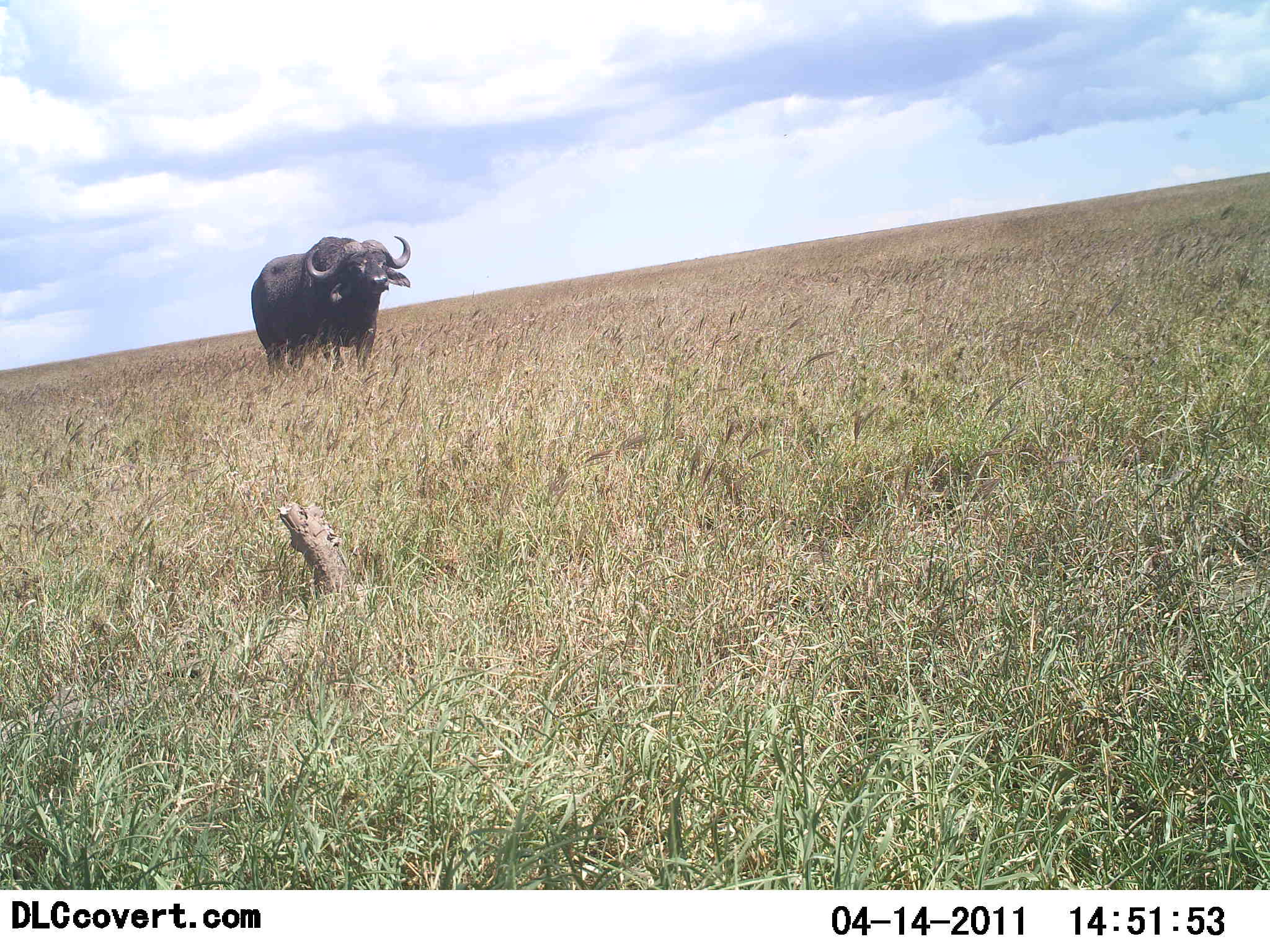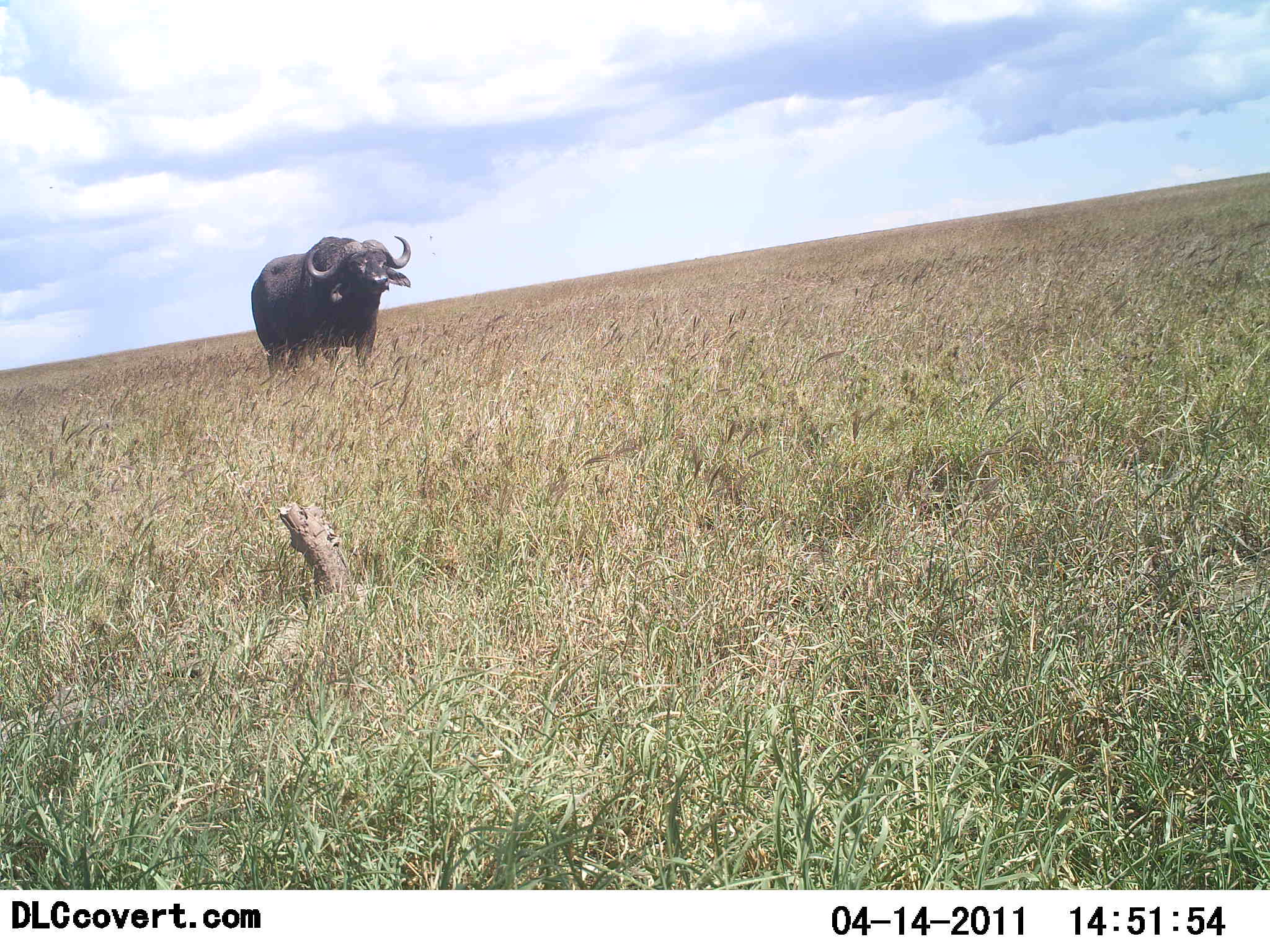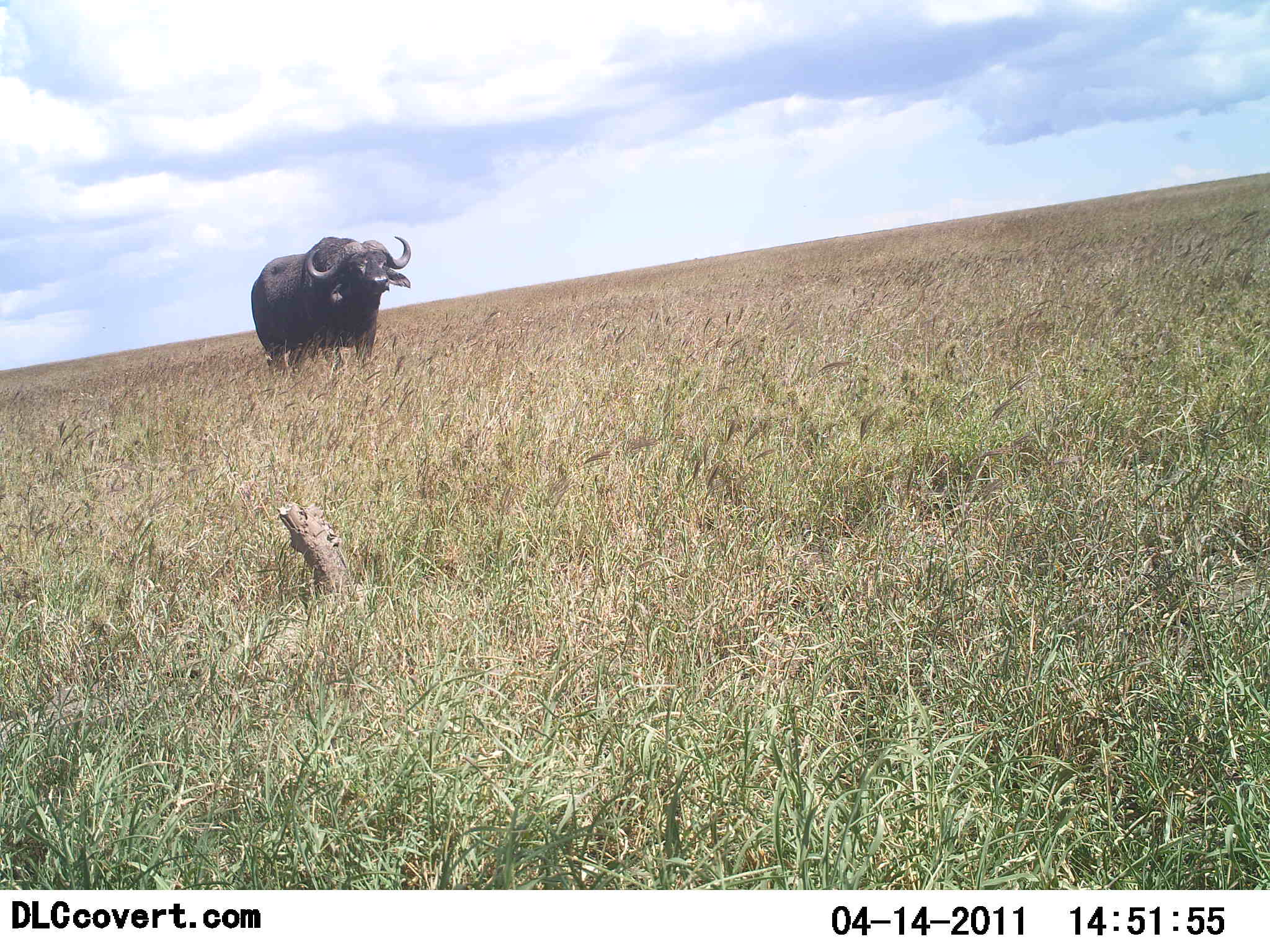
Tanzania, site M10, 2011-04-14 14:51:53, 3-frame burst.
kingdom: Animalia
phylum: Chordata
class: Mammalia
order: Artiodactyla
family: Bovidae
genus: Syncerus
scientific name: Syncerus caffer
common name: cape buffalo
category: buffalo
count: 1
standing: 100%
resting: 8%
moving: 0%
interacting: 0%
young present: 0%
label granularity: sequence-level